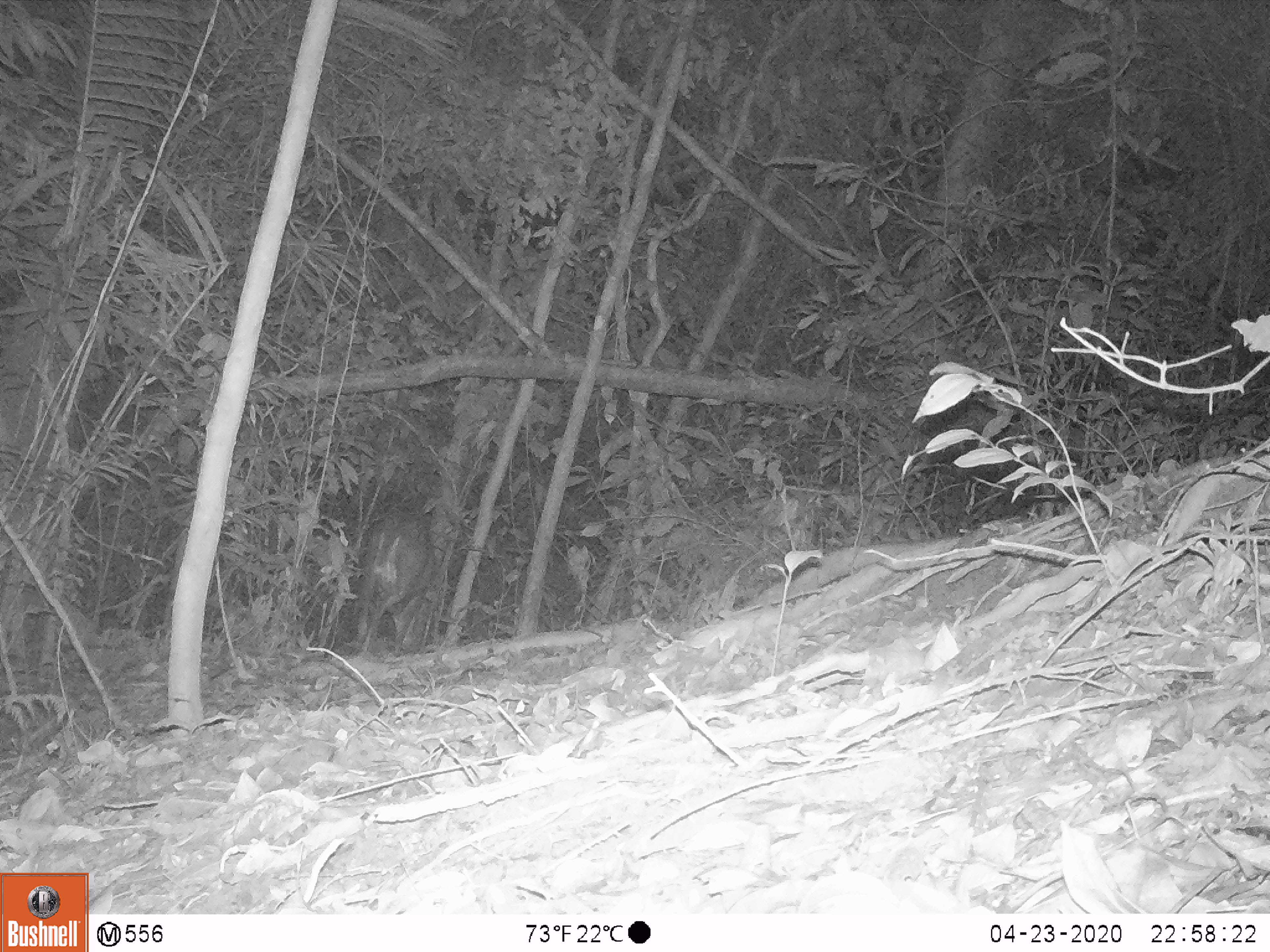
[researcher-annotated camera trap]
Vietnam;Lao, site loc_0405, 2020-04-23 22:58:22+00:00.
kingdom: Animalia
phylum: Chordata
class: Mammalia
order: Artiodactyla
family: Cervidae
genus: Muntiacus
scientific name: Muntiacus rooseveltorum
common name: roosevelt's muntjac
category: roosevelts muntjac group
Roosevelts muntjac group (roosevelt's muntjac) (Muntiacus rooseveltorum). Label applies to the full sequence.